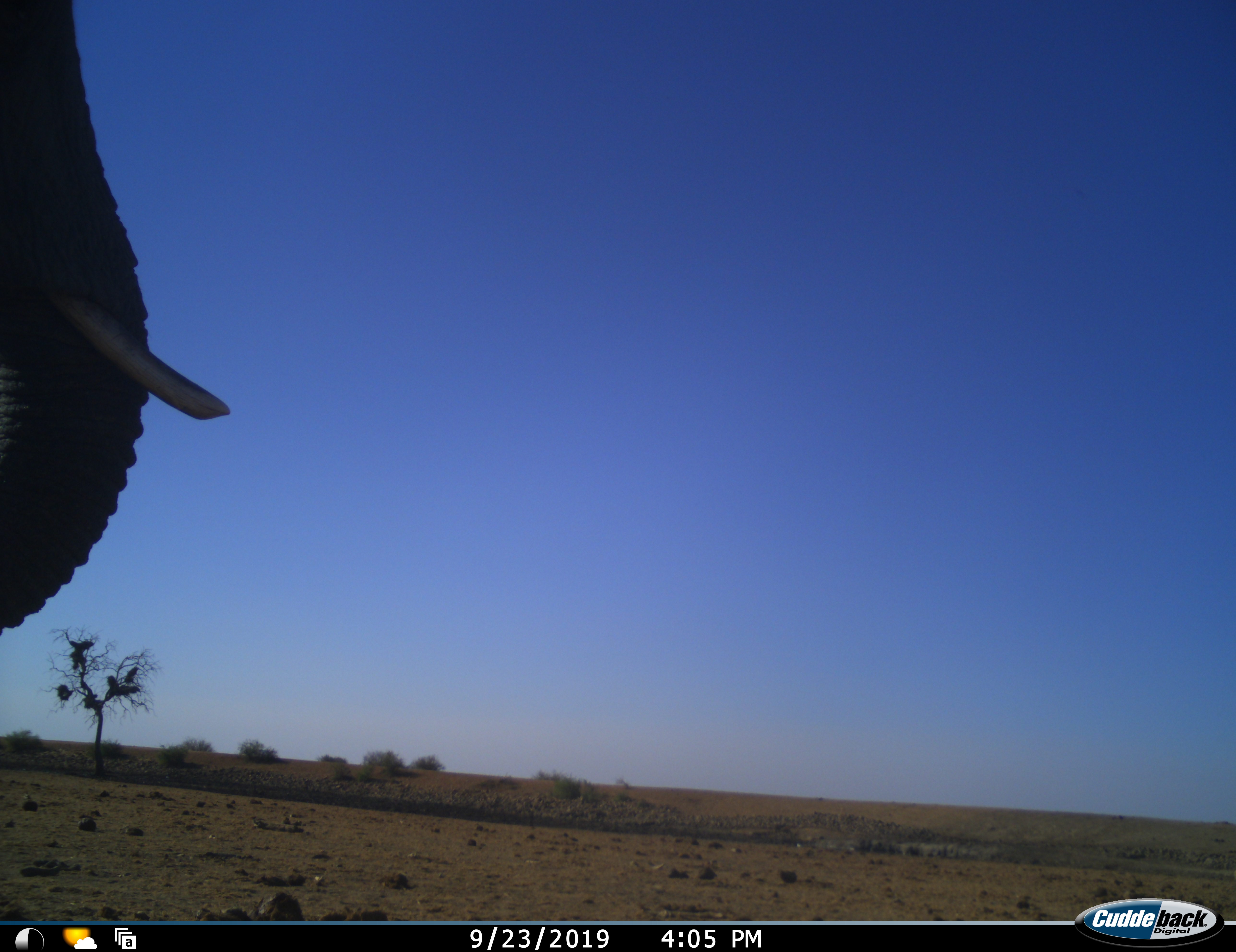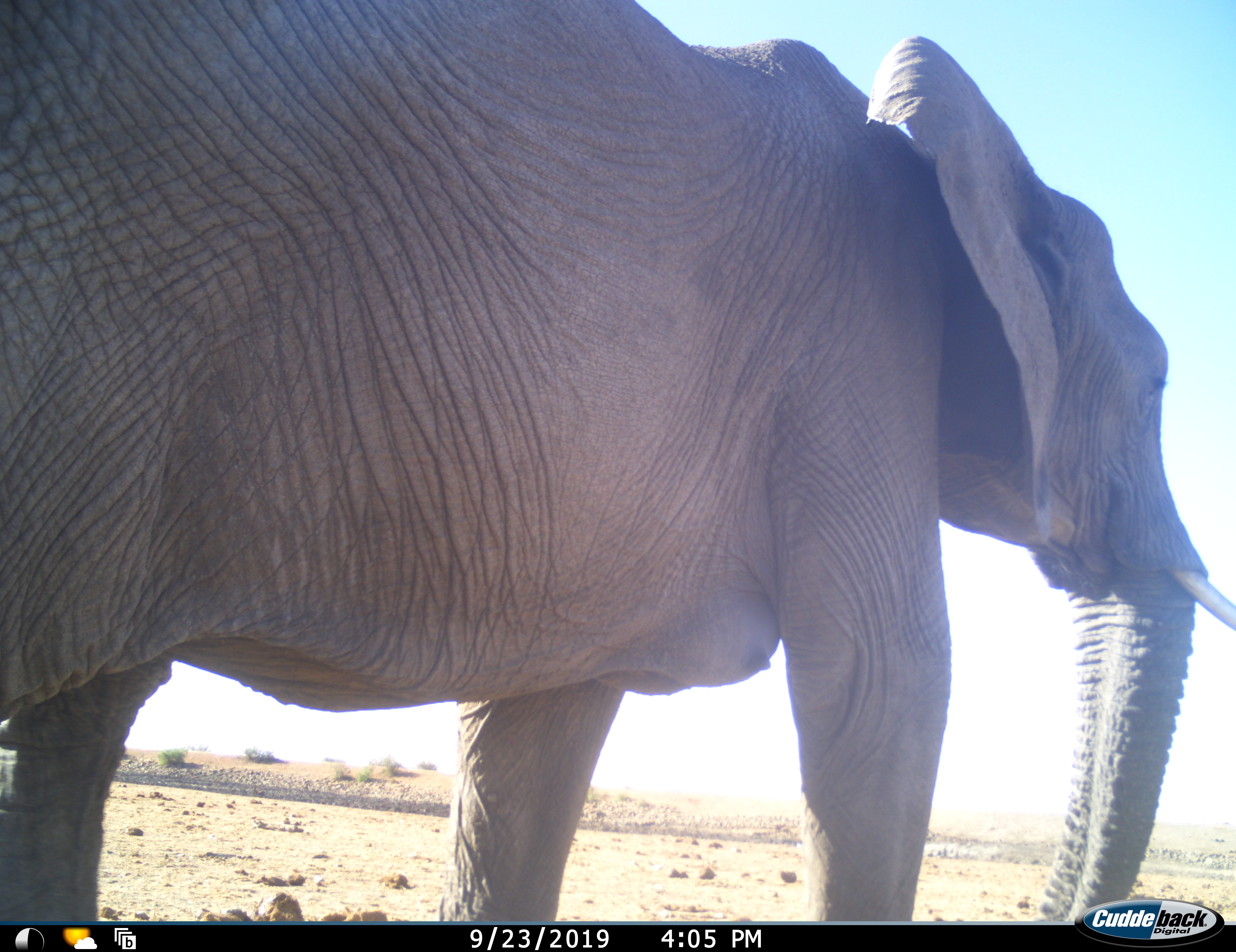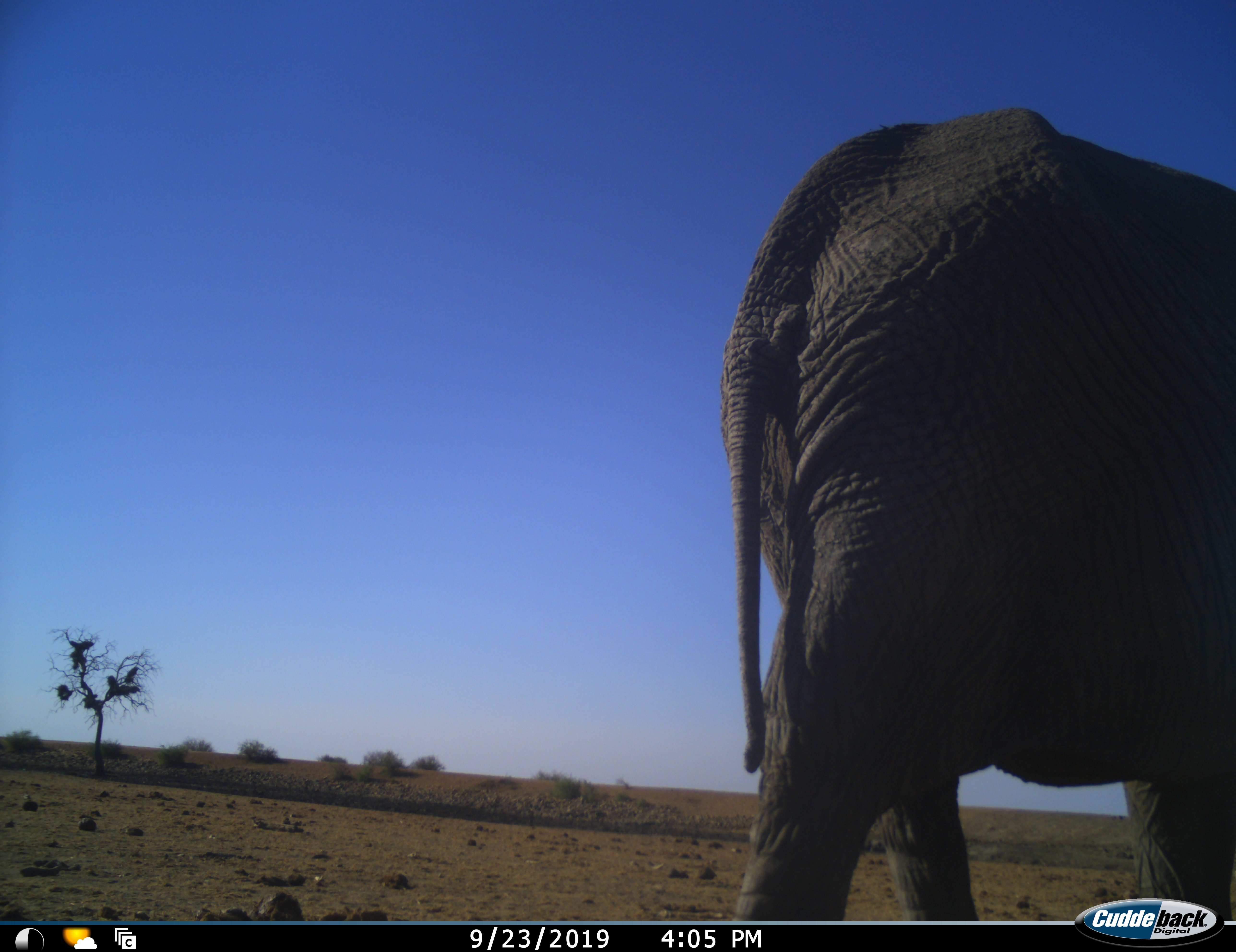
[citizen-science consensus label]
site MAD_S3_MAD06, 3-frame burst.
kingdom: Animalia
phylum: Chordata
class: Mammalia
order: Proboscidea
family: Elephantidae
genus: Loxodonta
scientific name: Loxodonta africana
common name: african bush elephant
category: elephant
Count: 1.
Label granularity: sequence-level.